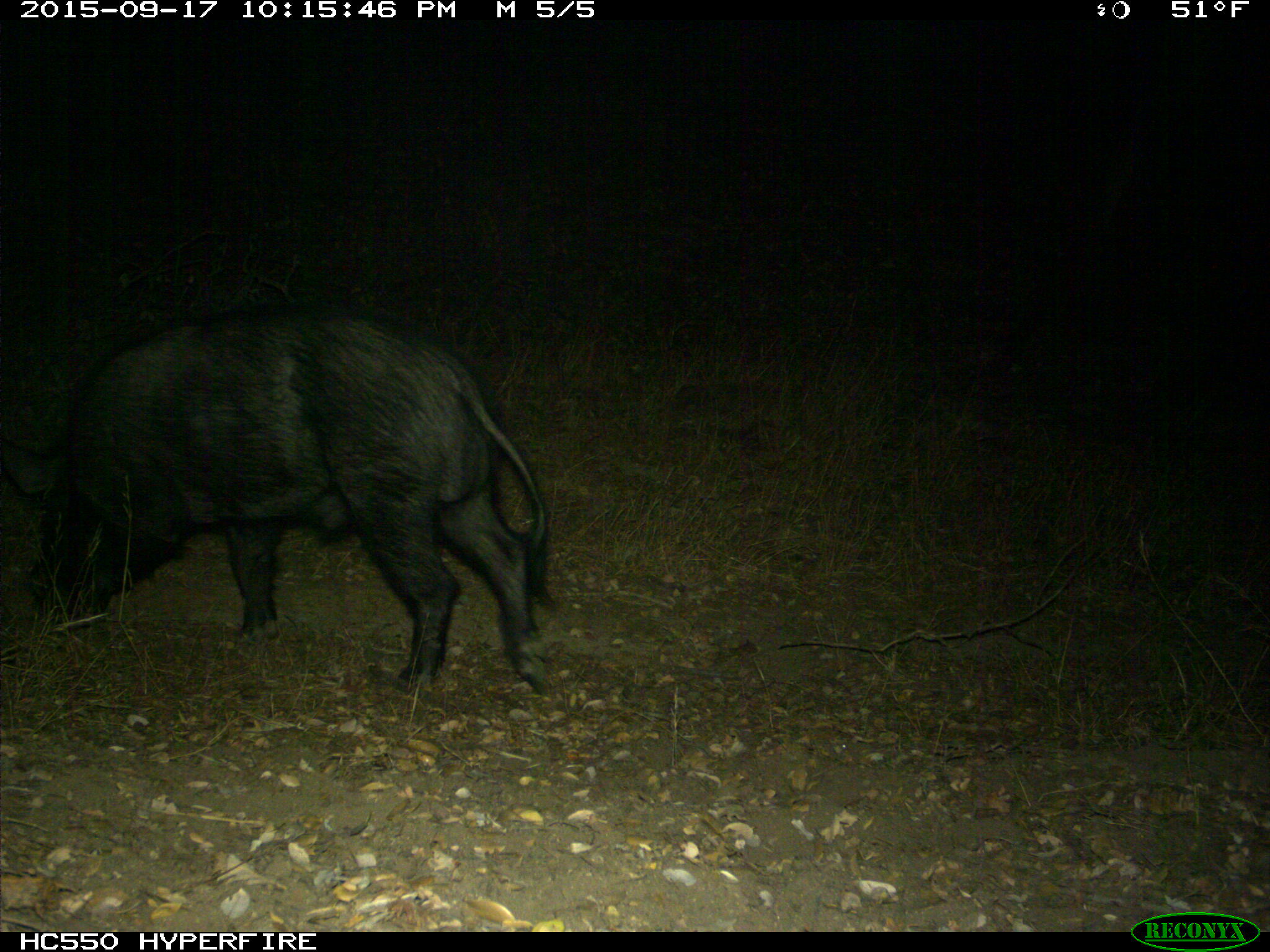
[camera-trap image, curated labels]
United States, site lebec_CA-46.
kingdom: Animalia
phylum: Chordata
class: Mammalia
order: Artiodactyla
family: Suidae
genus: Sus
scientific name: Sus scrofa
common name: wild boar